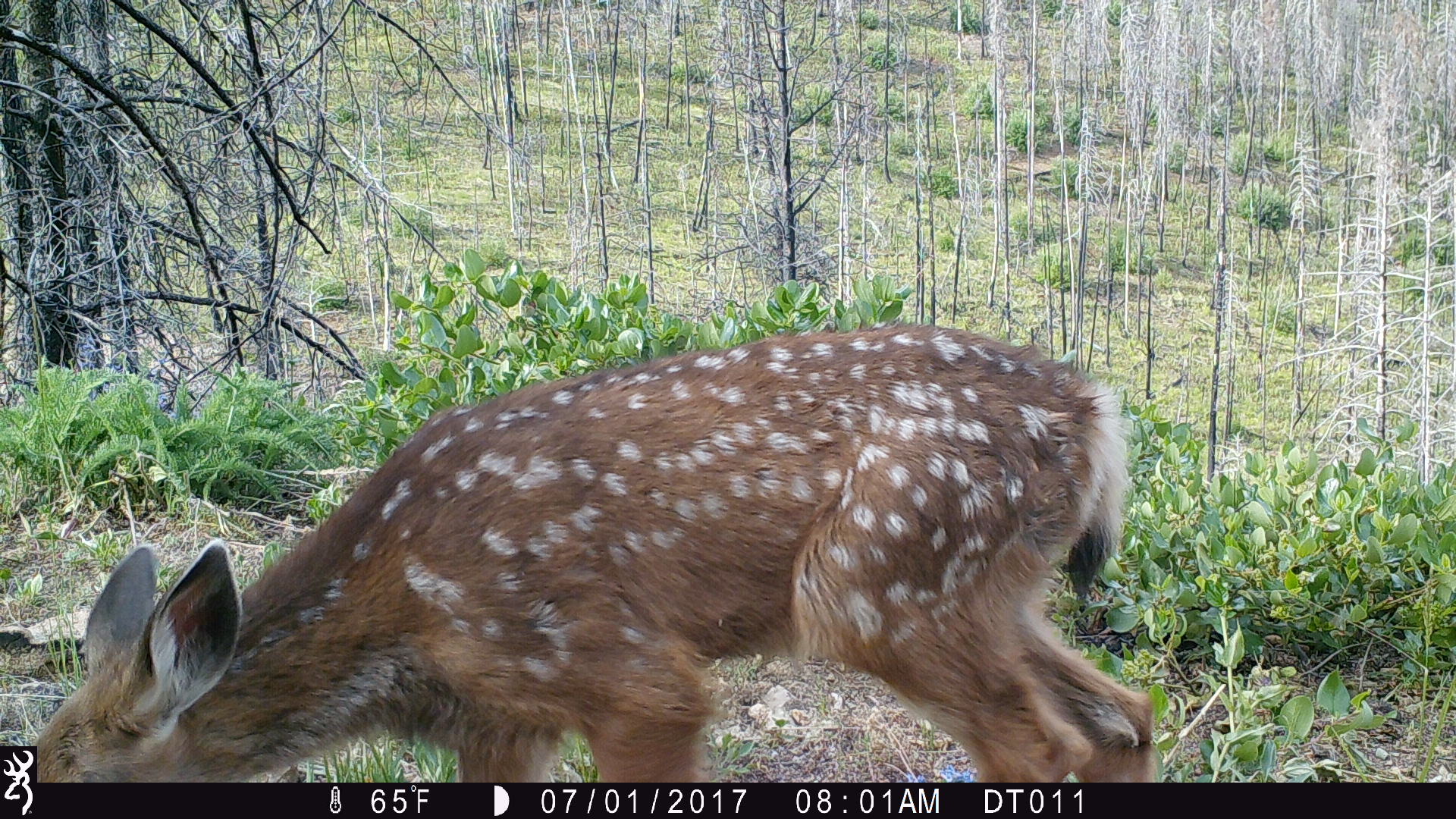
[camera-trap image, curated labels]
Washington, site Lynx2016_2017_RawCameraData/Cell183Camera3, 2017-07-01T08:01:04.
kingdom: Animalia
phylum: Chordata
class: Mammalia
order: Artiodactyla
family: Cervidae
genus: Odocoileus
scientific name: Odocoileus hemionus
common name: mule deer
Odocoileus hemionus (mule deer). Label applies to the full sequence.